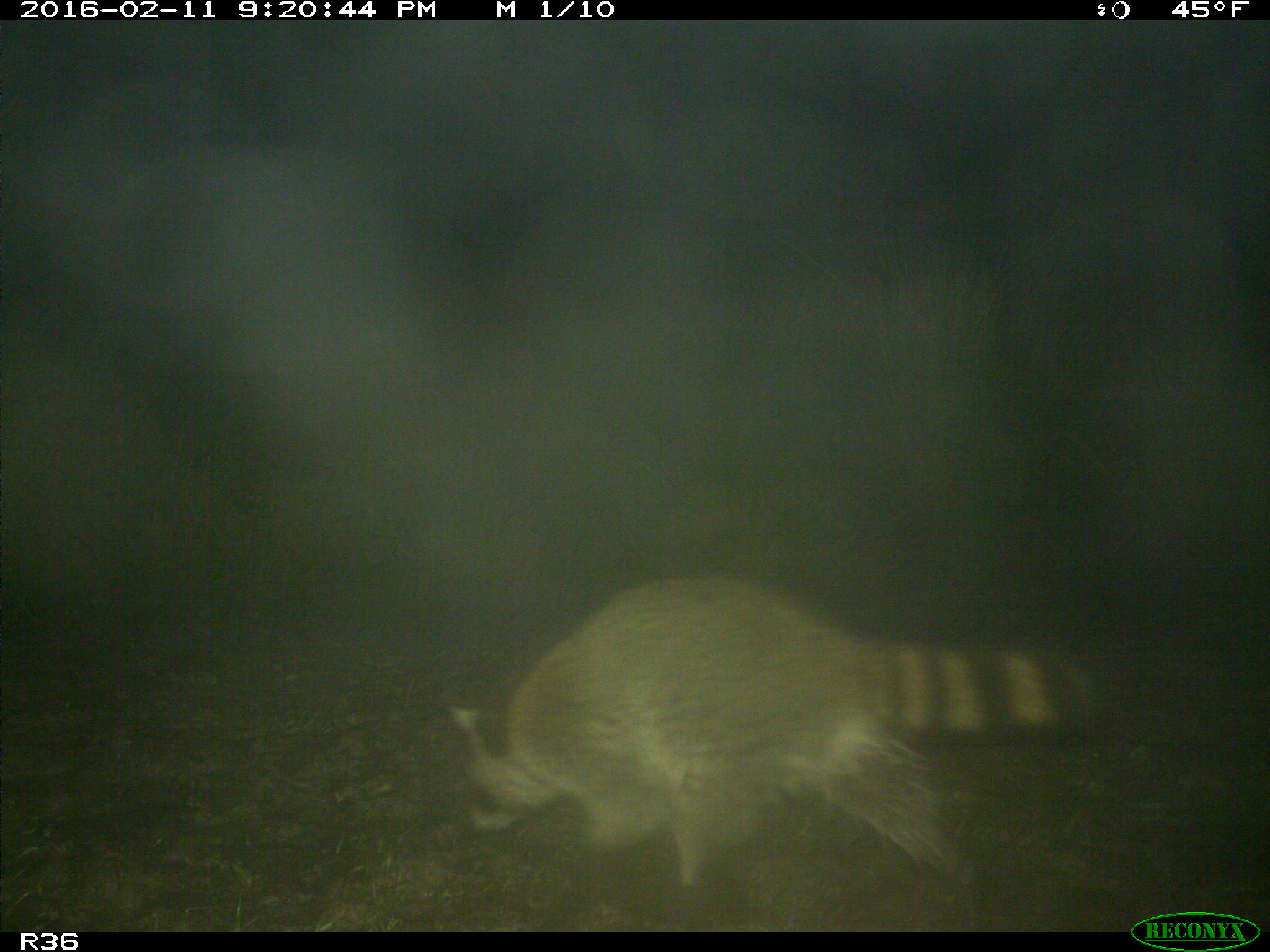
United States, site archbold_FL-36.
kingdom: Animalia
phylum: Chordata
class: Mammalia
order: Carnivora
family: Procyonidae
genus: Procyon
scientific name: Procyon lotor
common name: common raccoon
Procyon lotor (common raccoon).